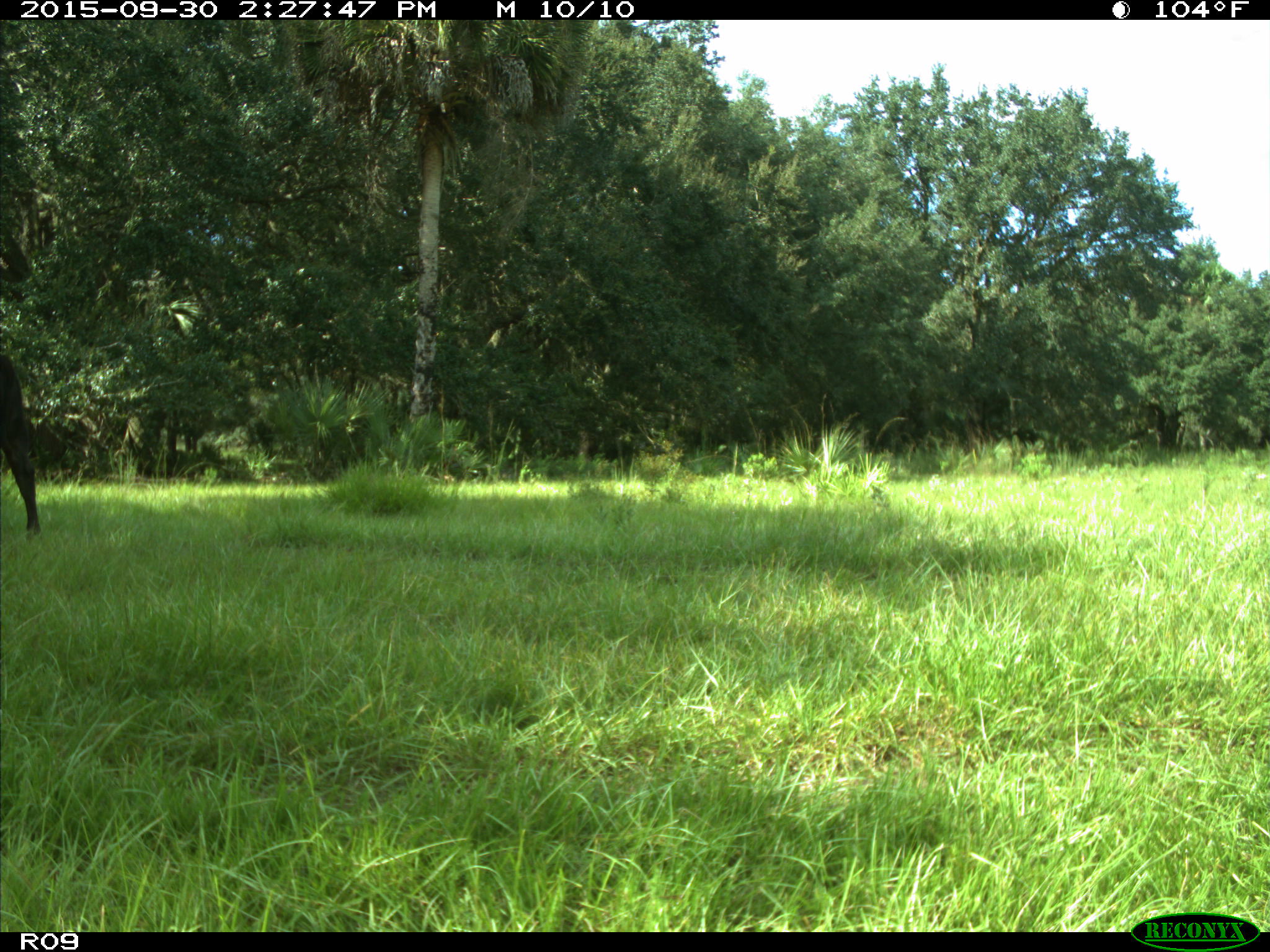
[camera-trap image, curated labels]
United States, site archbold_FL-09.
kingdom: Animalia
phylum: Chordata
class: Mammalia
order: Artiodactyla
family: Bovidae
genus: Bos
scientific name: Bos taurus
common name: domestic cow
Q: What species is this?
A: Bos taurus (domestic cow).